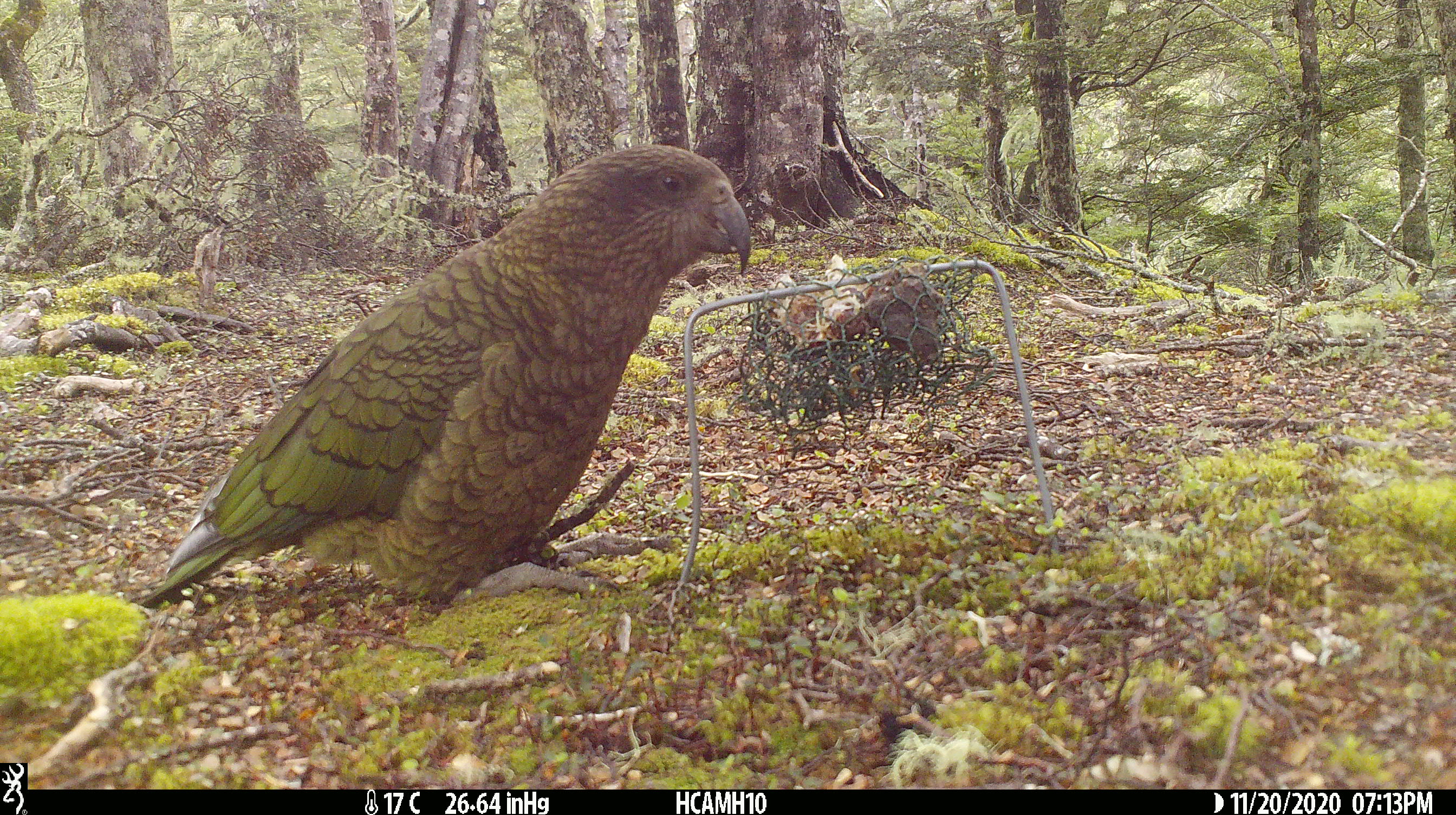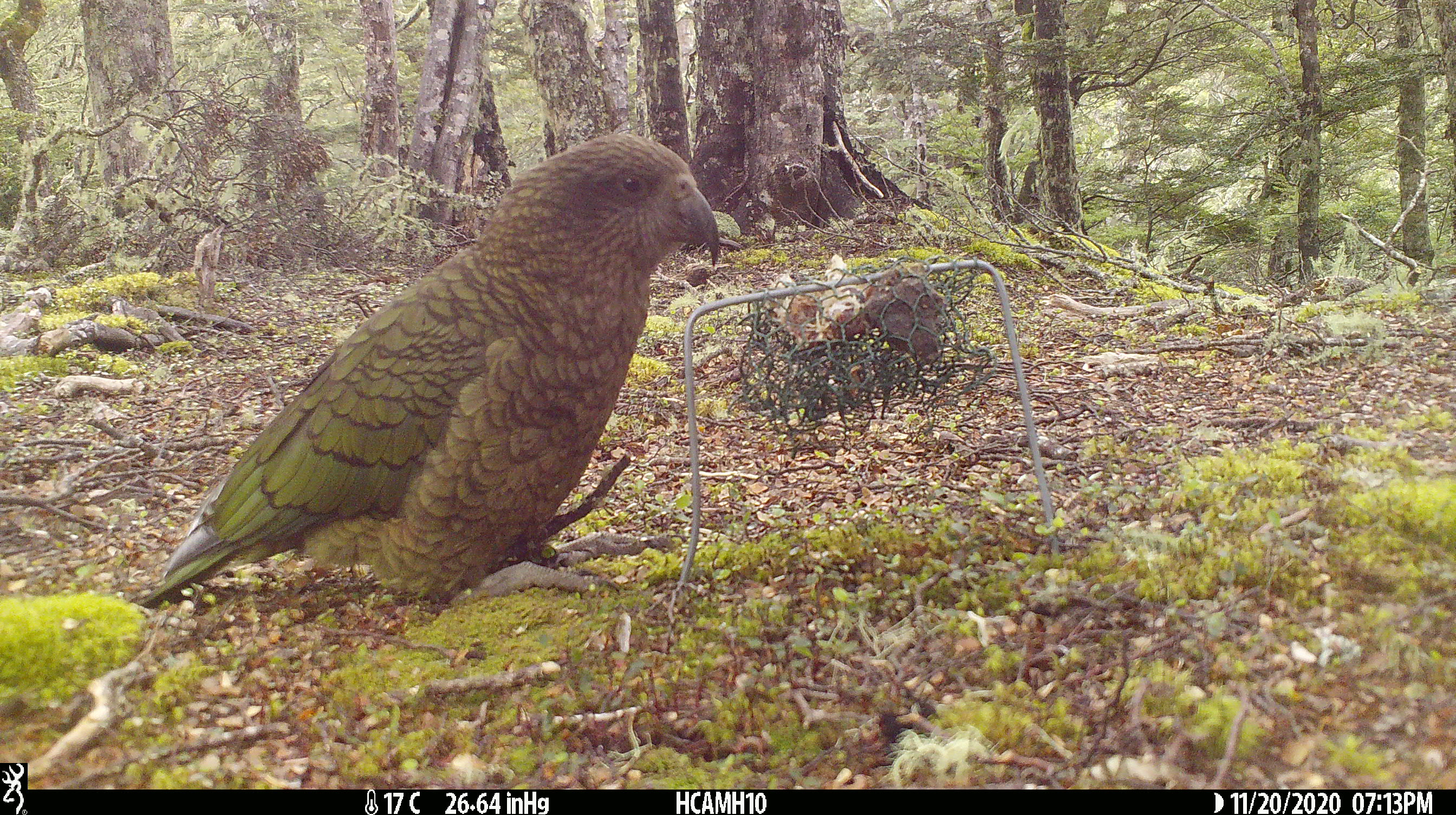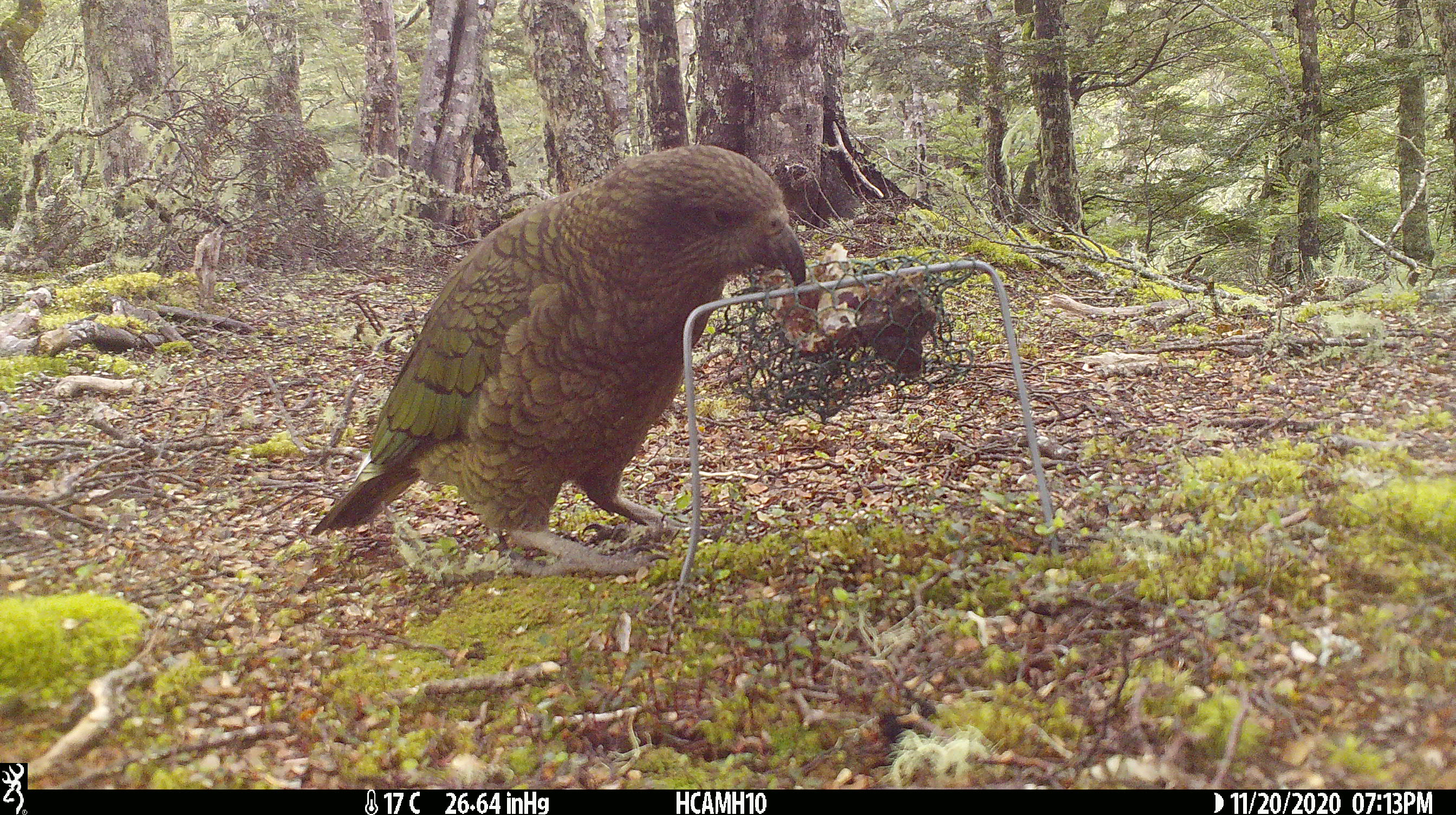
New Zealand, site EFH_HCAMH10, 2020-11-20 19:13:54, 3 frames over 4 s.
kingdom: Animalia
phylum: Chordata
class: Aves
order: Psittaciformes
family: Strigopidae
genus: Nestor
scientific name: Nestor notabilis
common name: kea